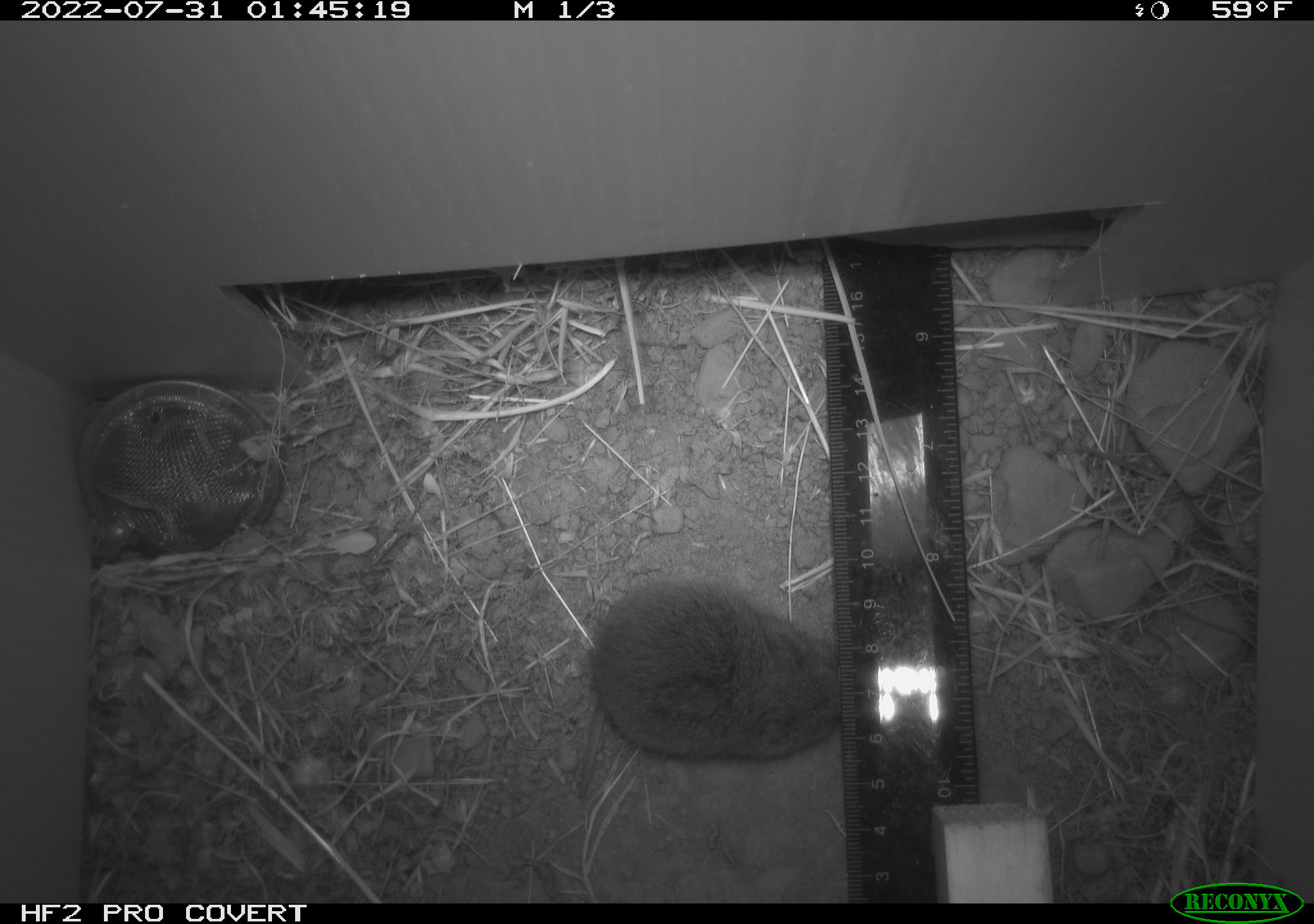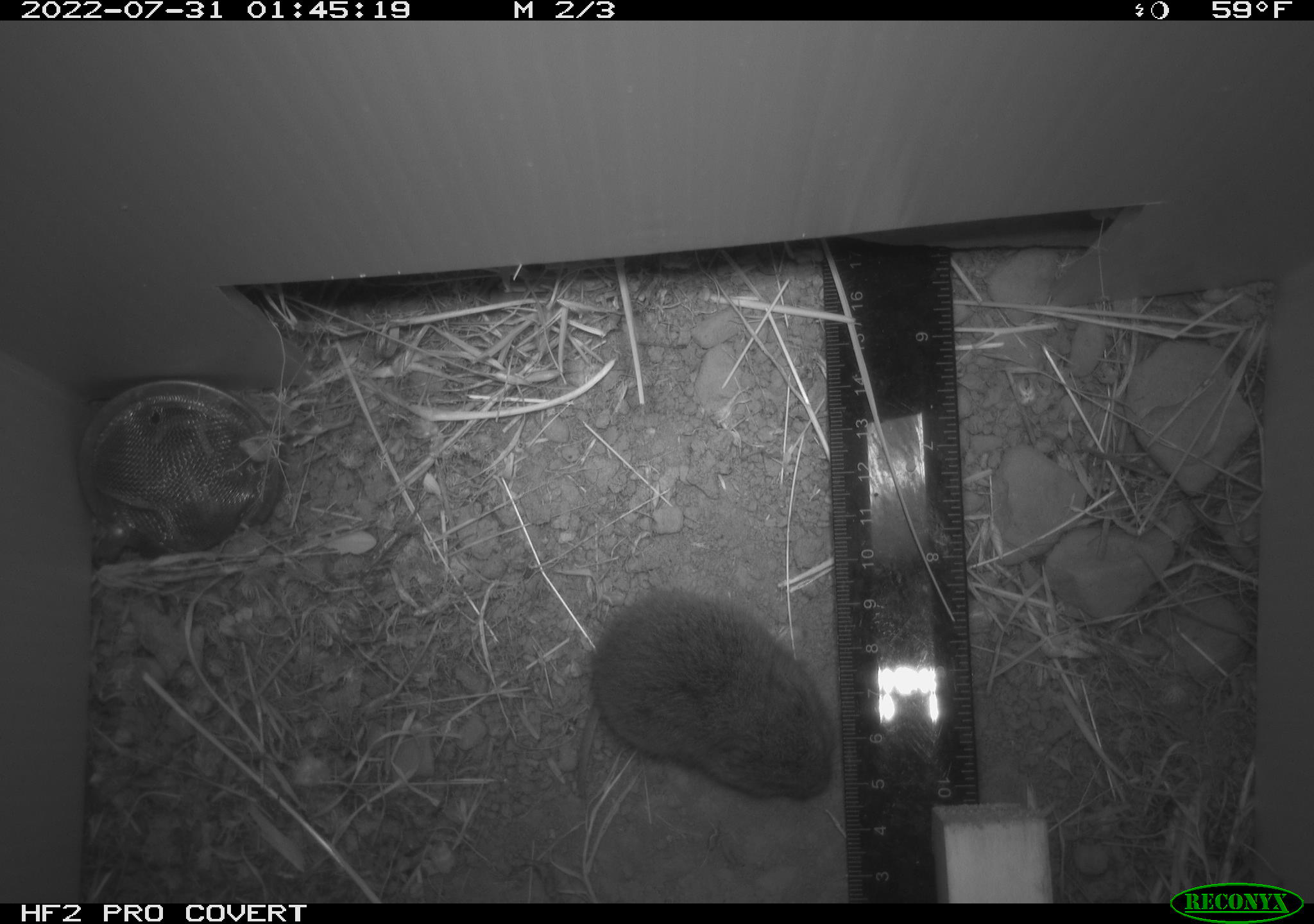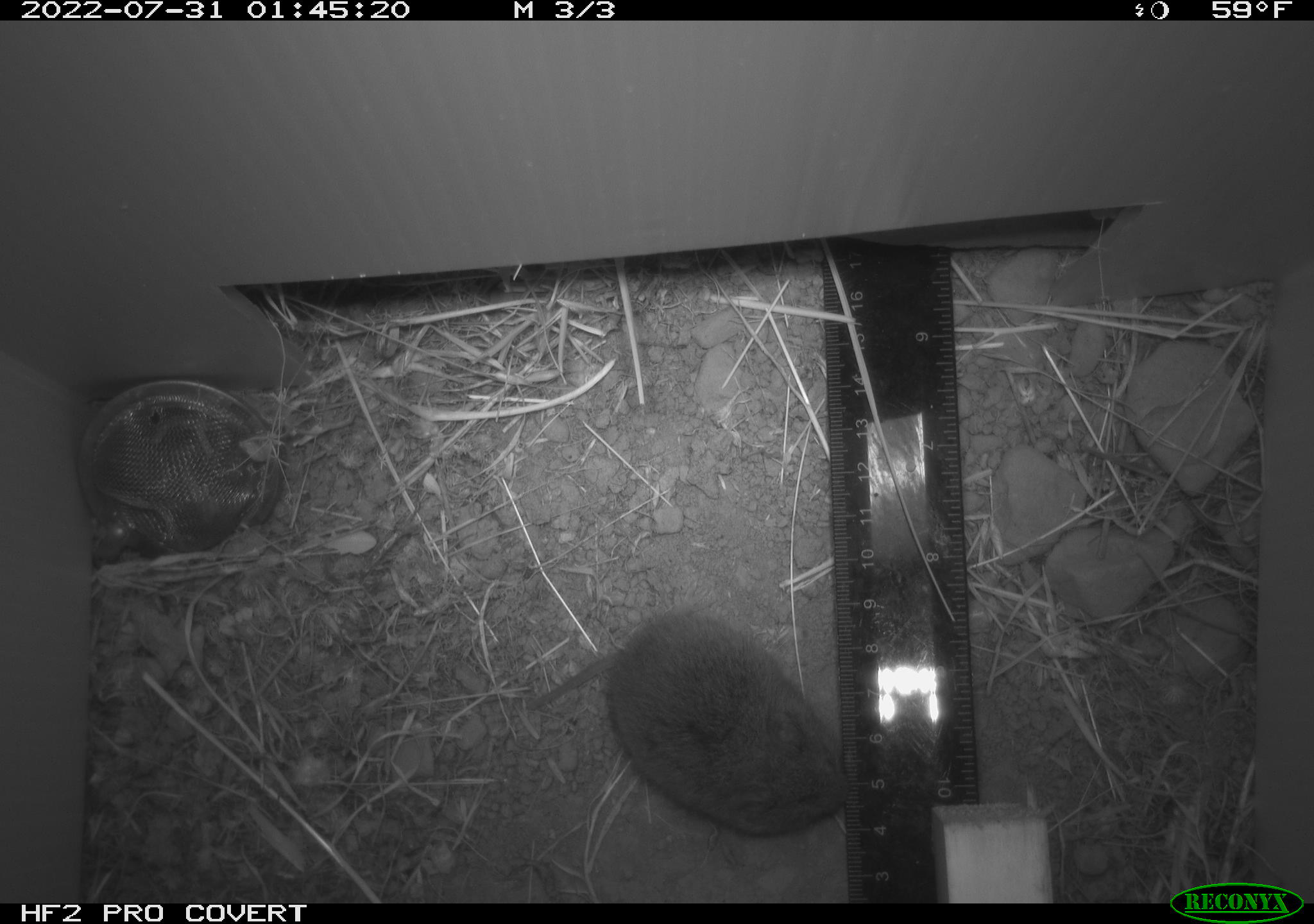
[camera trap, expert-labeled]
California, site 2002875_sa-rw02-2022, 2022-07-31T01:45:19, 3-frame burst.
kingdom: Animalia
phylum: Chordata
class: Mammalia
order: Rodentia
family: Cricetidae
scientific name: Arvicolinae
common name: voles, lemmings, and muskrats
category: arvicolinae subfamily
Arvicolinae subfamily (voles, lemmings, and muskrats) (Arvicolinae).